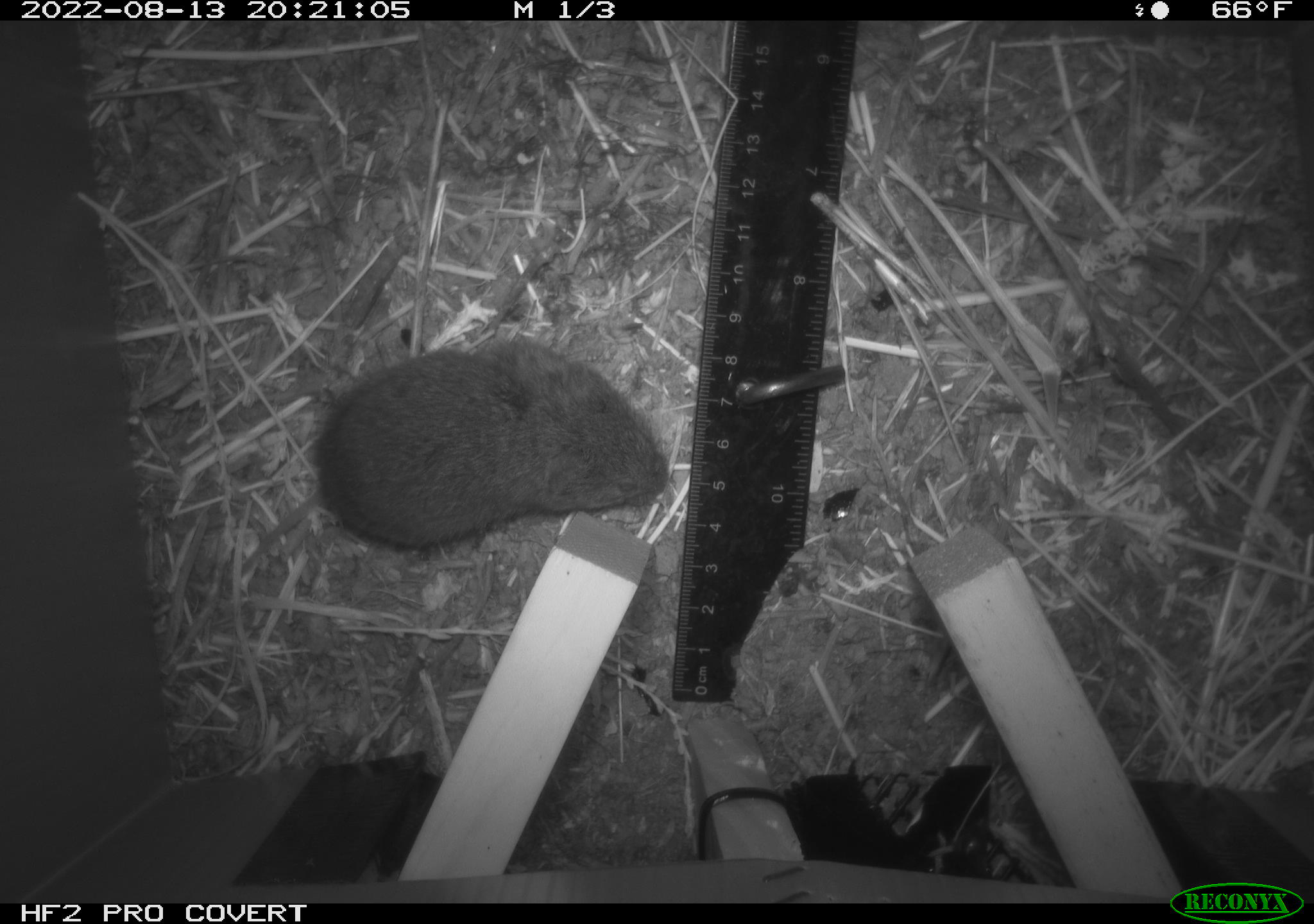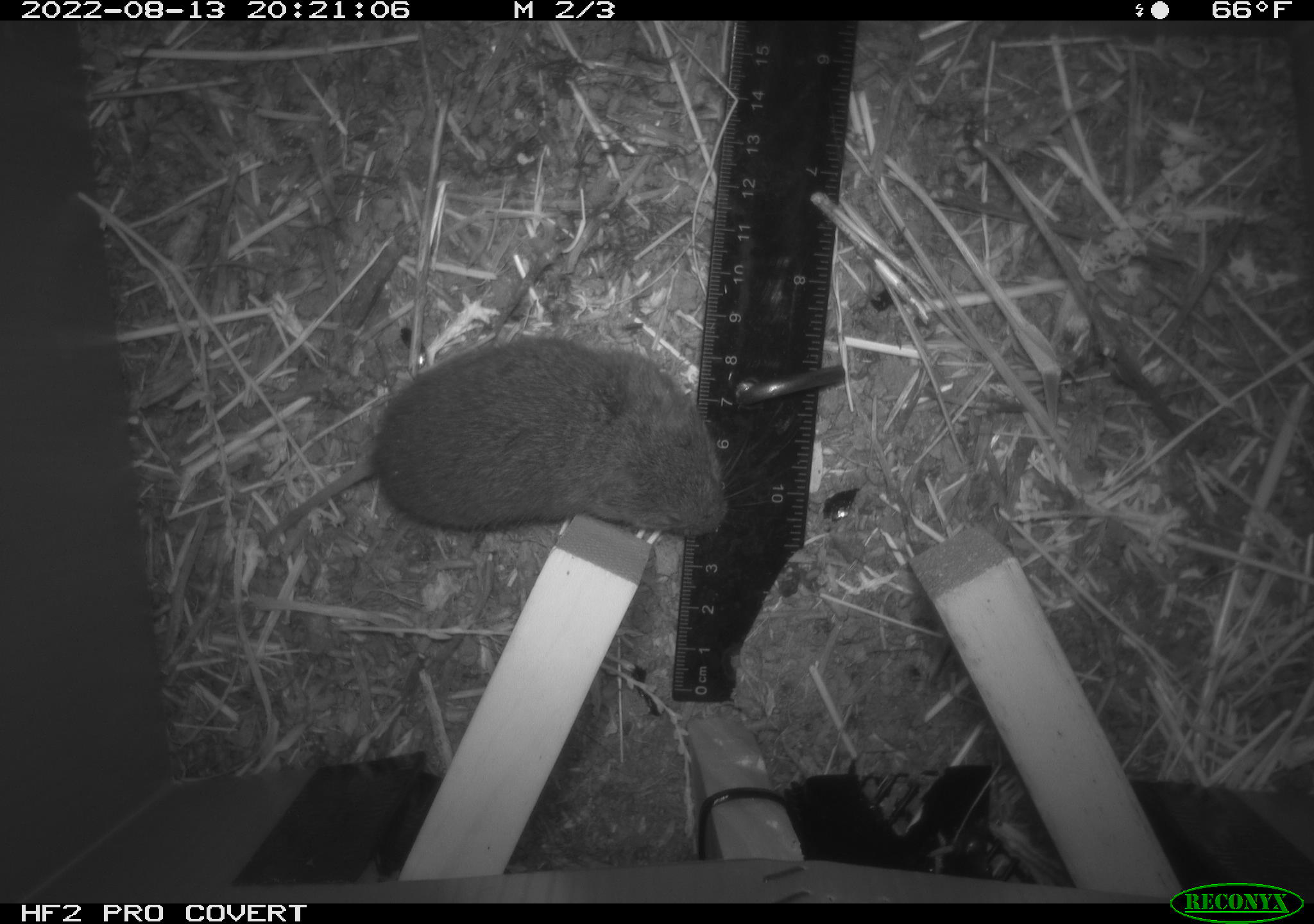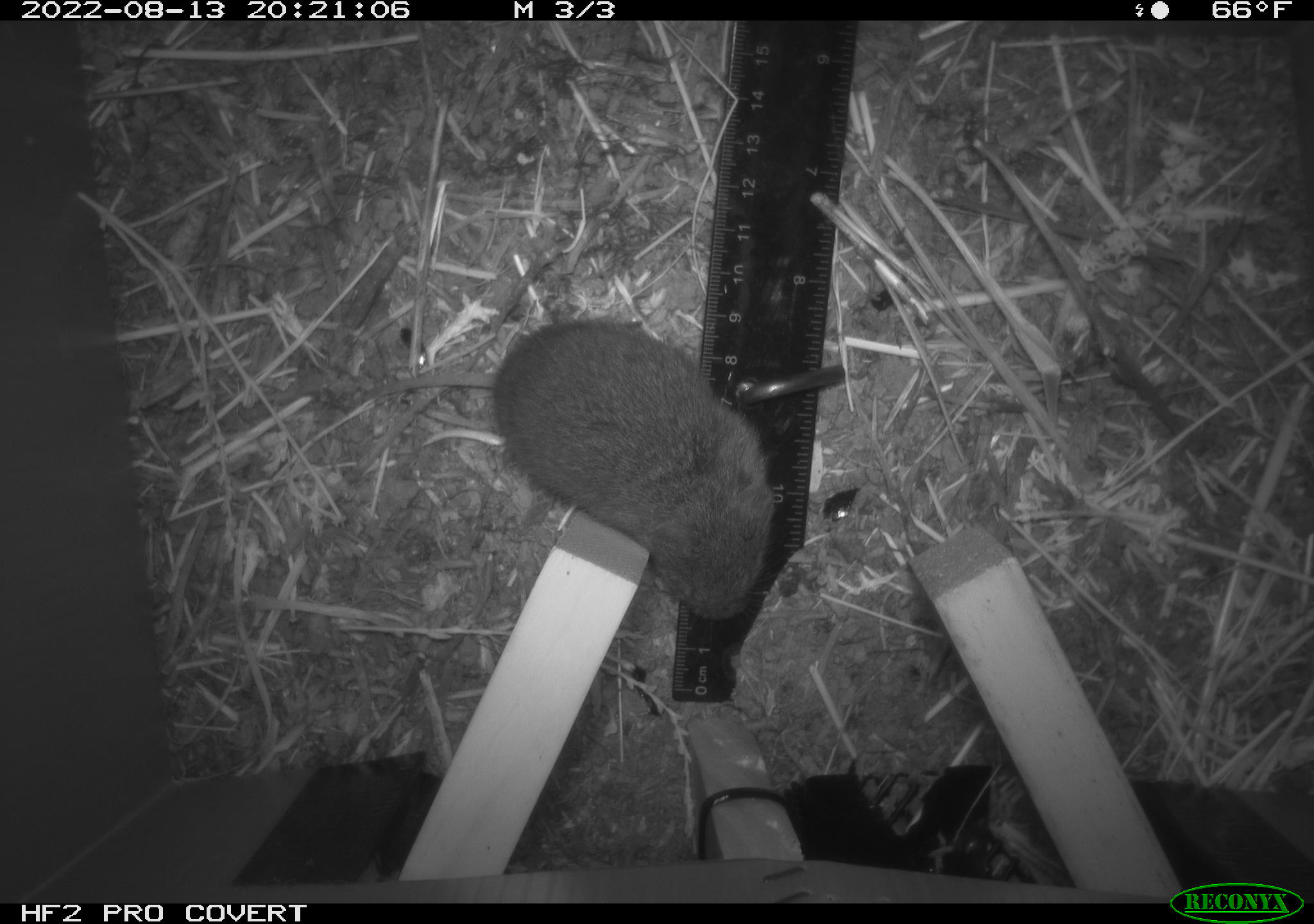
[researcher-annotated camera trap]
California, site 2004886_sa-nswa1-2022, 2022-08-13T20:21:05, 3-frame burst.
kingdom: Animalia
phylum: Chordata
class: Mammalia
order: Rodentia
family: Cricetidae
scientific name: Cricetidae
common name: hamsters, voles, lemmings, and allies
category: cricetidae family